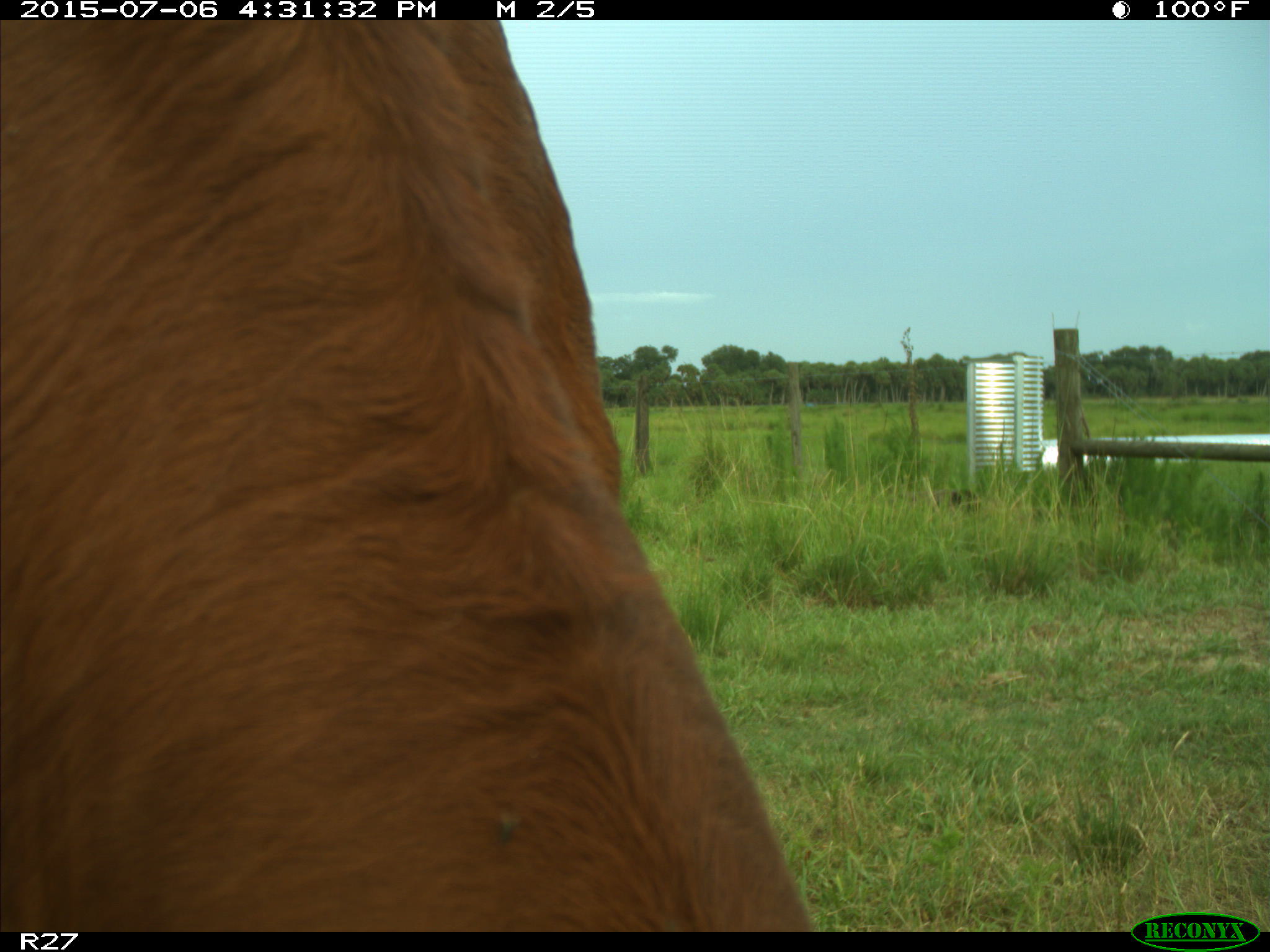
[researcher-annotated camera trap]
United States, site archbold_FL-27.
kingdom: Animalia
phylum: Chordata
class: Mammalia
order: Artiodactyla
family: Bovidae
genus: Bos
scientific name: Bos taurus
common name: domestic cow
Bos taurus (domestic cow).